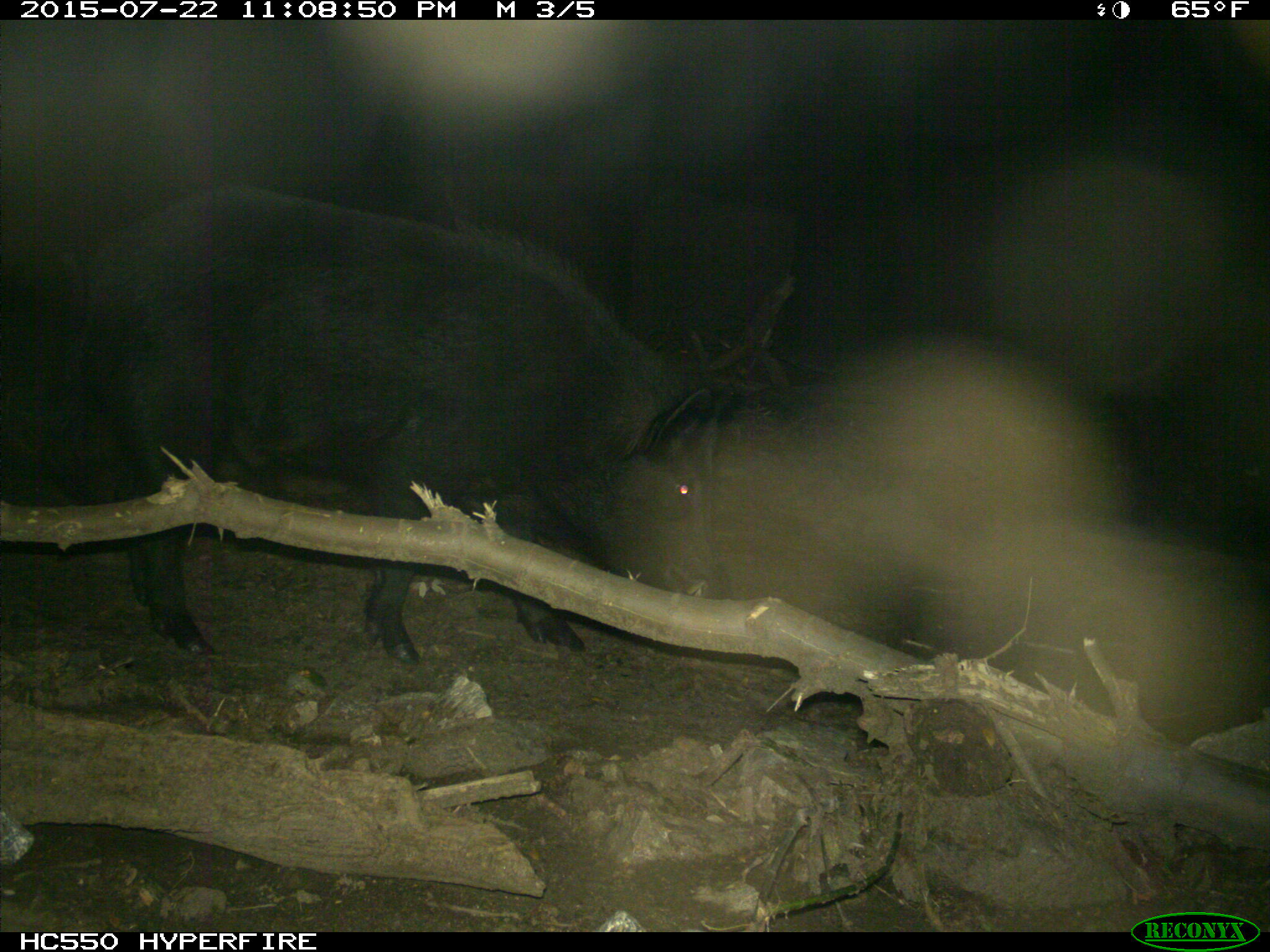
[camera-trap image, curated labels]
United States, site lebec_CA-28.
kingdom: Animalia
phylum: Chordata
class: Mammalia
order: Artiodactyla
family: Suidae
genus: Sus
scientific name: Sus scrofa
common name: wild boar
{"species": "Sus scrofa (wild boar)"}